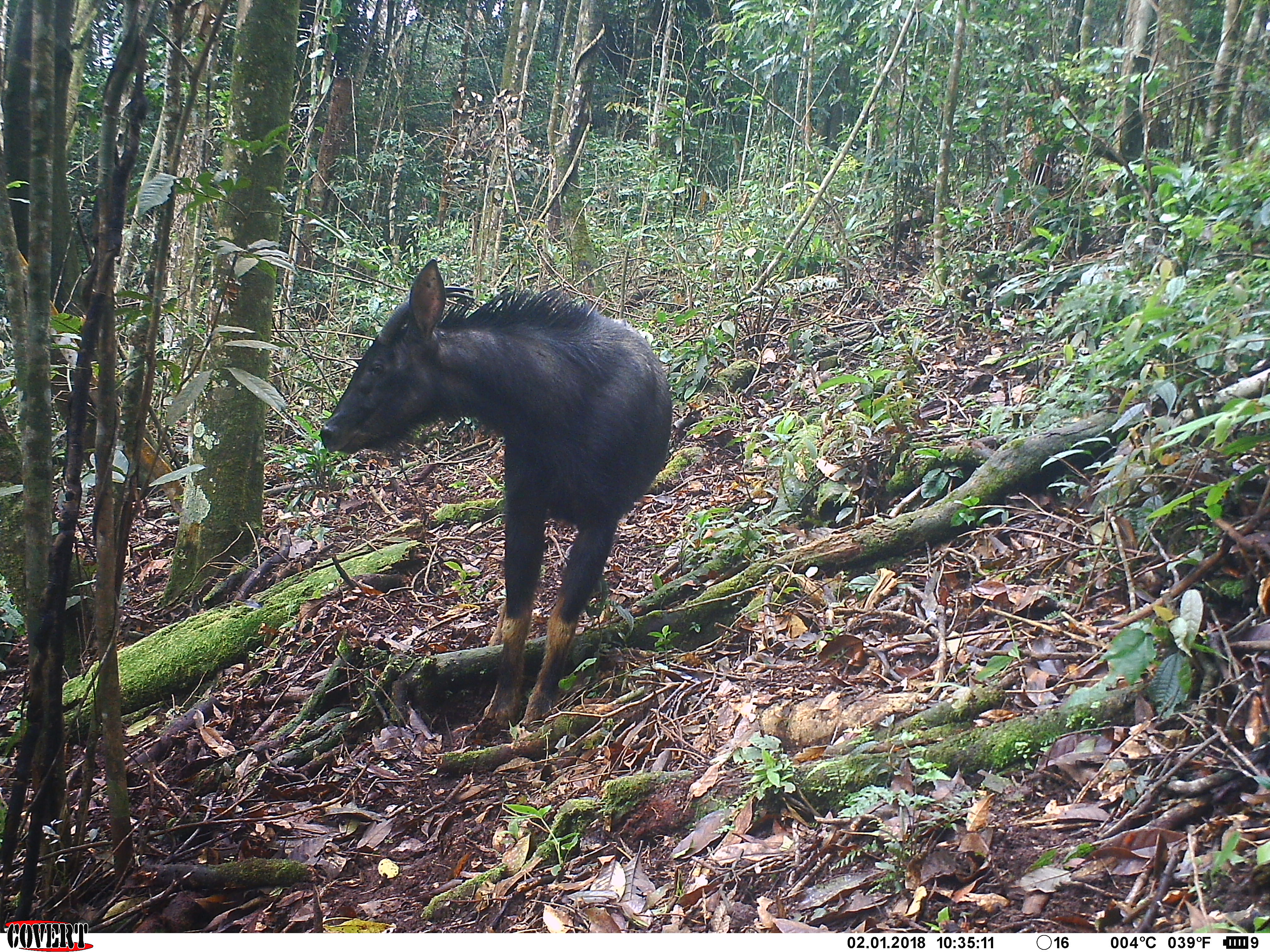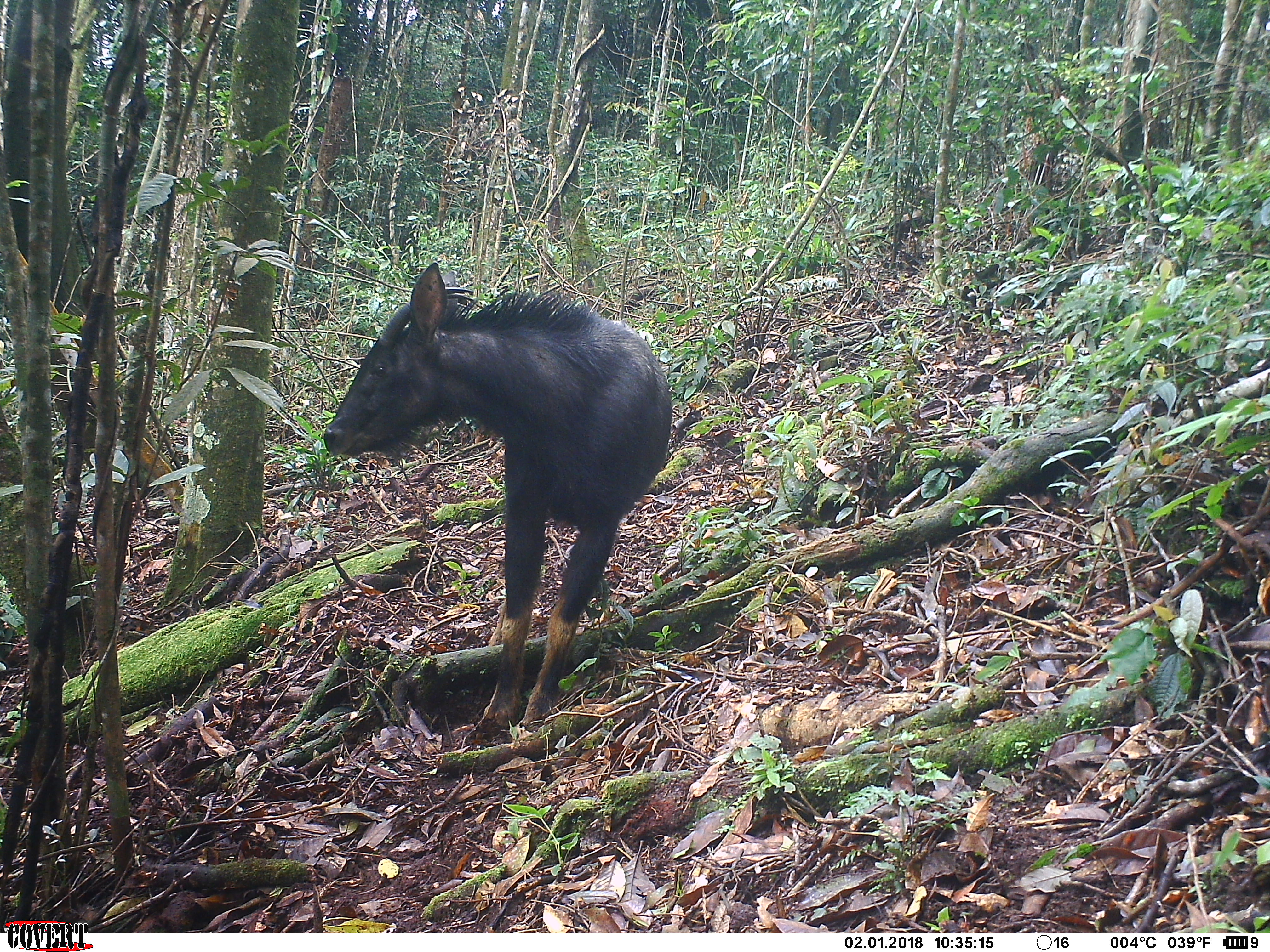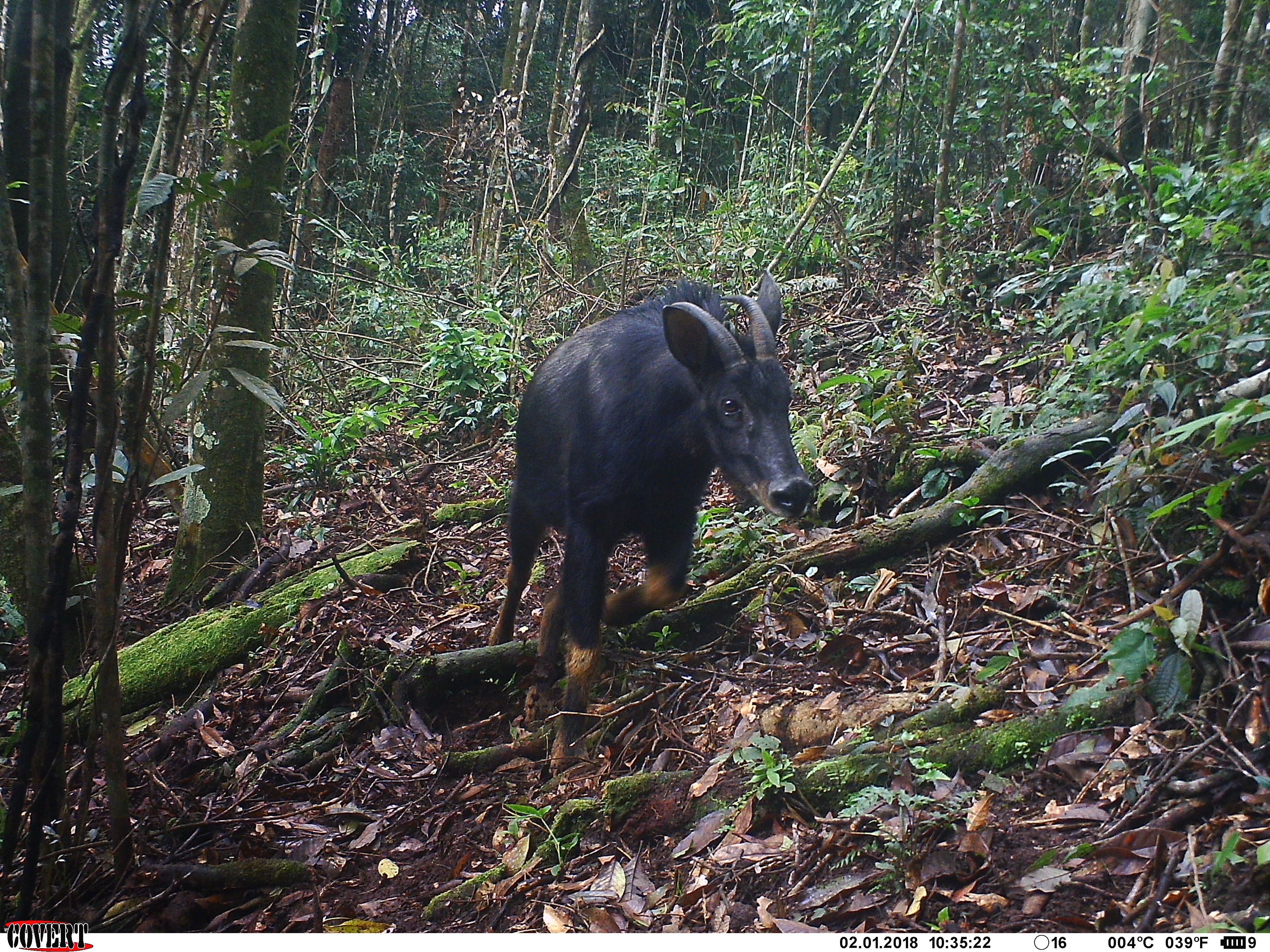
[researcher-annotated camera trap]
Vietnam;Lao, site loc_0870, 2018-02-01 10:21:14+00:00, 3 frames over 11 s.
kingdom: Animalia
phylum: Chordata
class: Mammalia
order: Artiodactyla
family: Bovidae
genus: Capricornis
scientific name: Capricornis sumatraensis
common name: chinese serow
Chinese serow (Capricornis sumatraensis). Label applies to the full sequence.